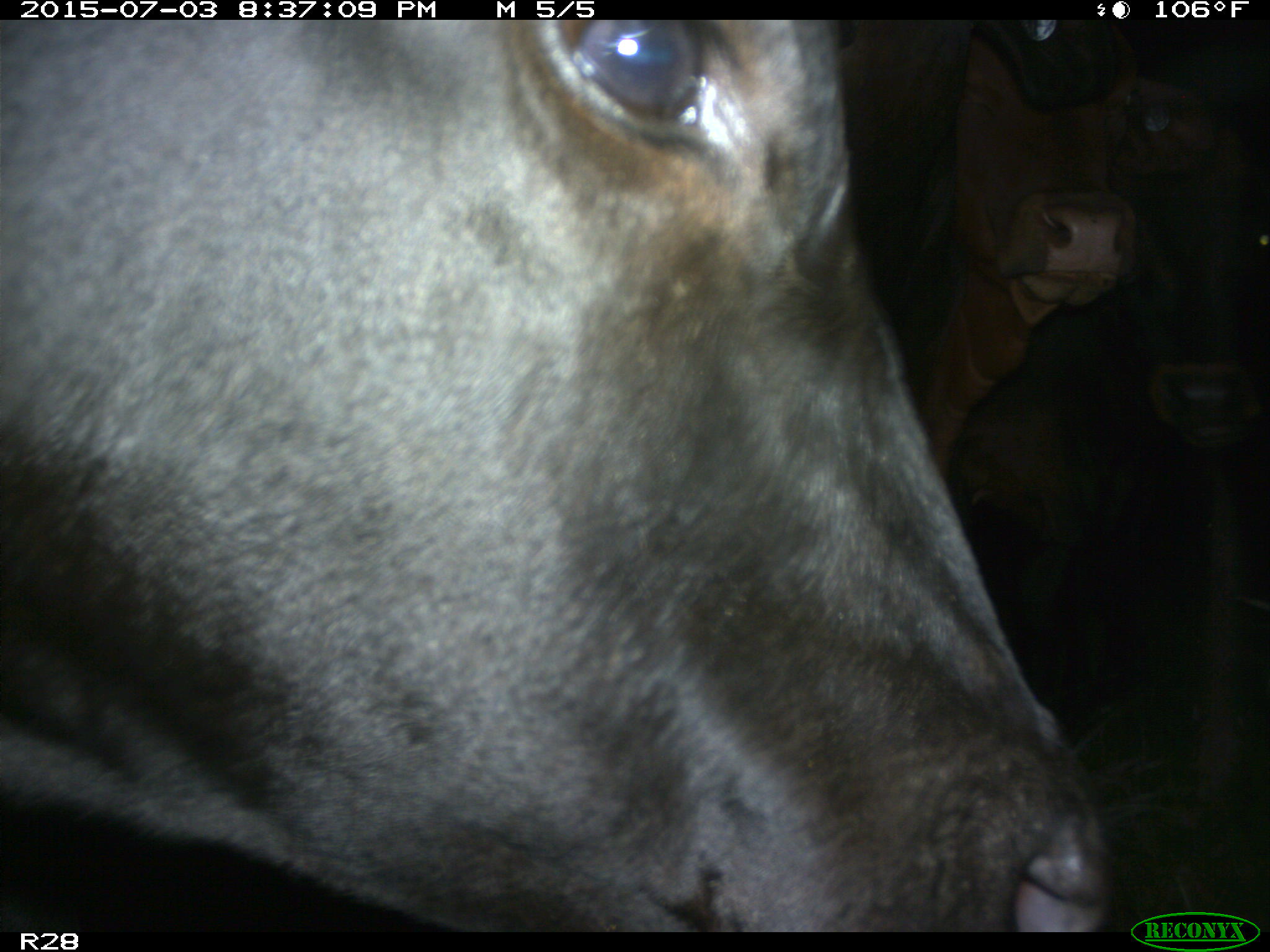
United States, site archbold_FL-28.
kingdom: Animalia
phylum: Chordata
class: Mammalia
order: Artiodactyla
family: Bovidae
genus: Bos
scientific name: Bos taurus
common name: domestic cow